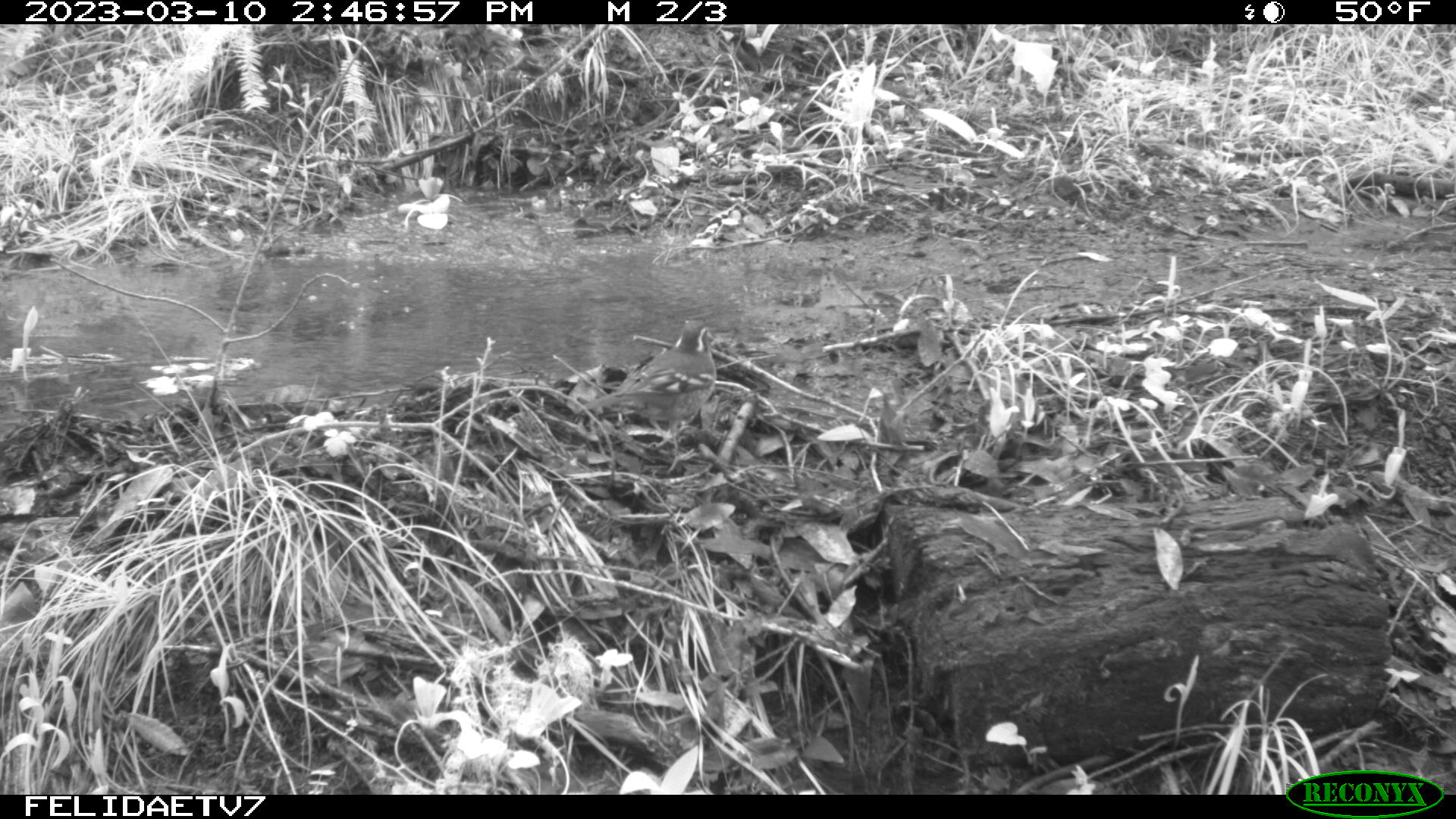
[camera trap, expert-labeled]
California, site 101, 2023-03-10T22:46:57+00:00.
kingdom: Animalia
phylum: Chordata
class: Aves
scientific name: Aves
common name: bird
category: unknown bird